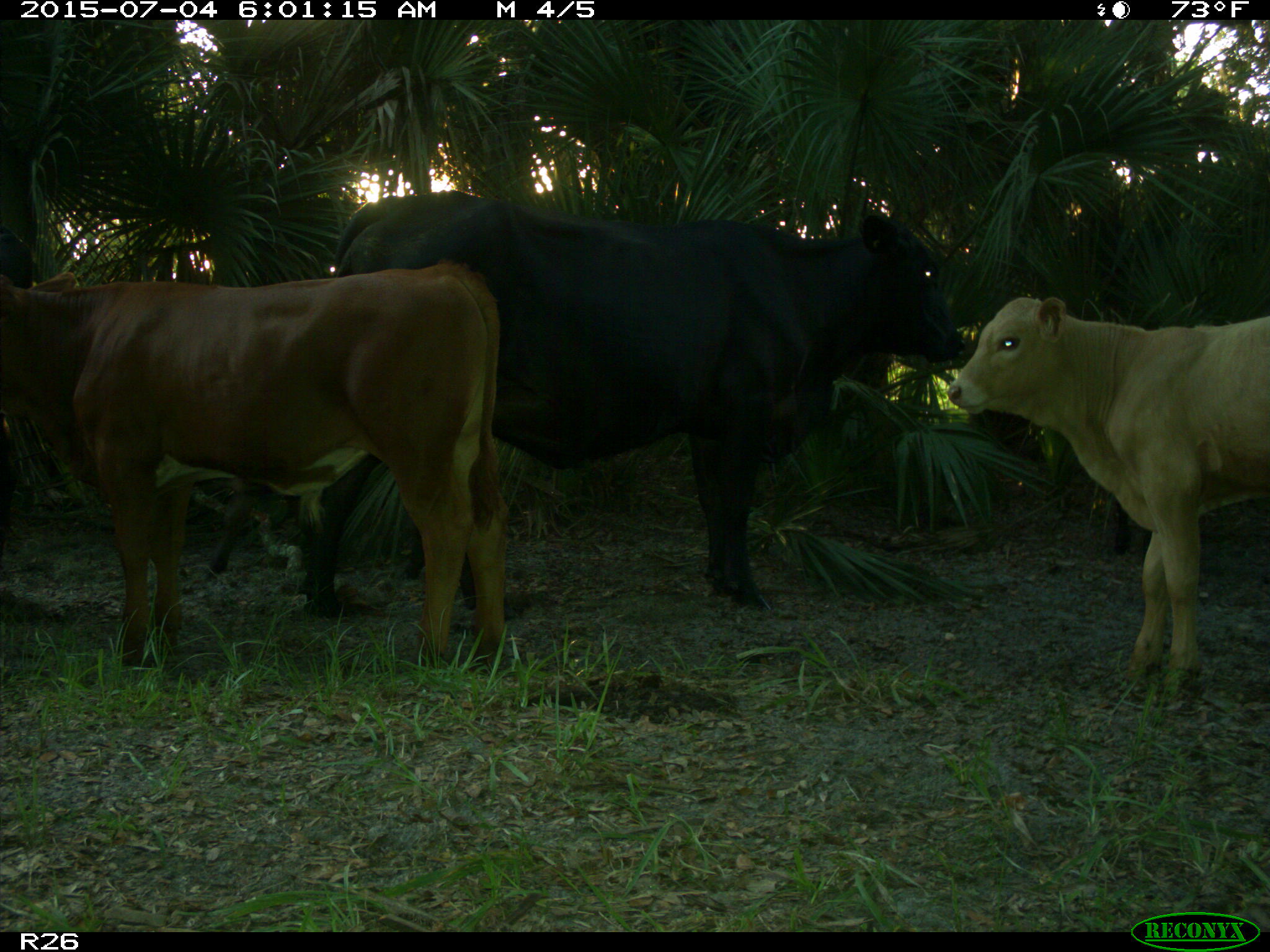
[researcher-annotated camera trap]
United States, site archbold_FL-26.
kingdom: Animalia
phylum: Chordata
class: Mammalia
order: Artiodactyla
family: Bovidae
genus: Bos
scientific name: Bos taurus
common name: domestic cow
Bos taurus (domestic cow).